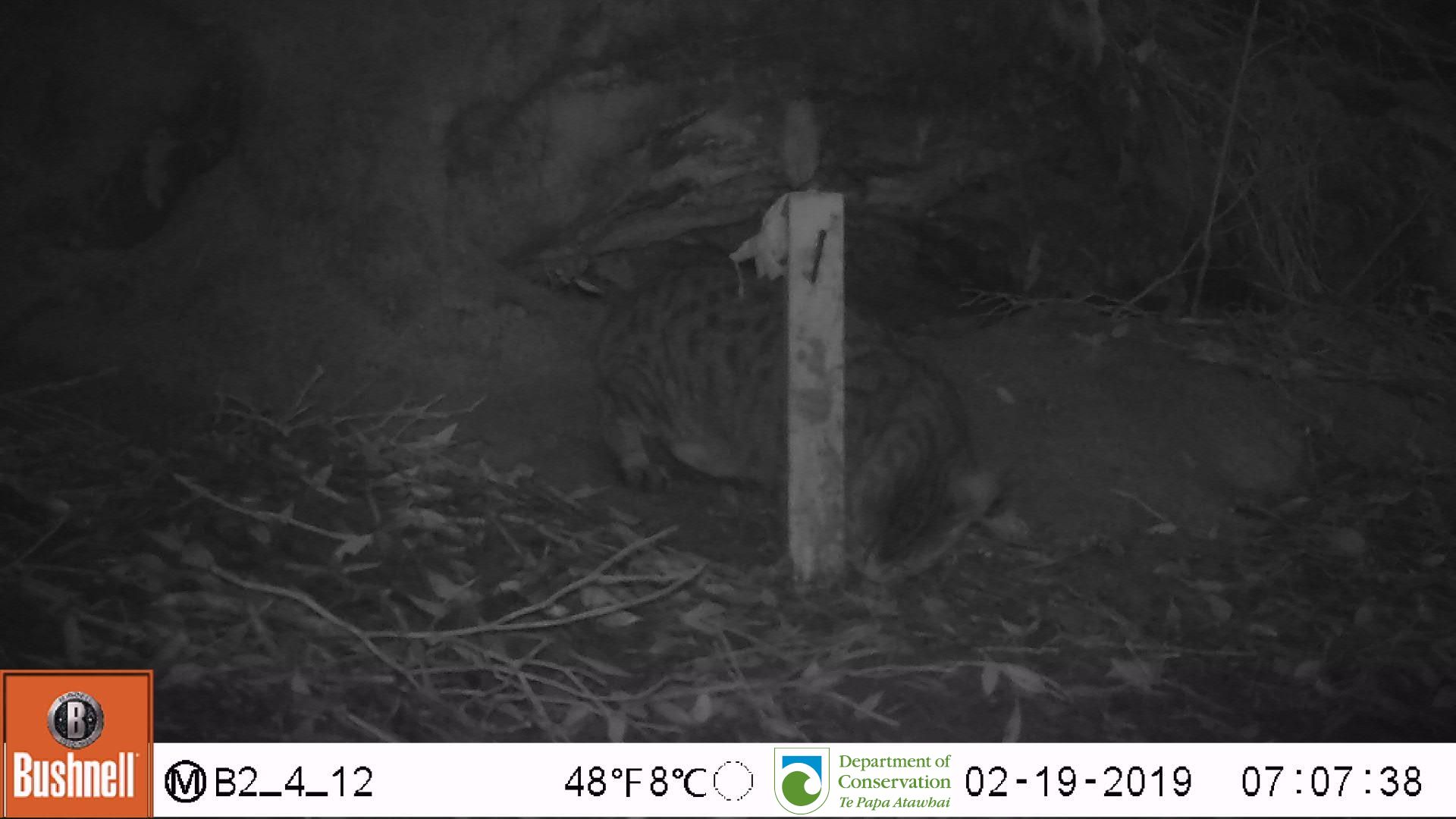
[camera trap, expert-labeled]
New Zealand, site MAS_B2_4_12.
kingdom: Animalia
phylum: Chordata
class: Mammalia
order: Carnivora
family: Felidae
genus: Felis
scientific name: Felis catus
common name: domestic cat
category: cat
Cat (domestic cat) (Felis catus).